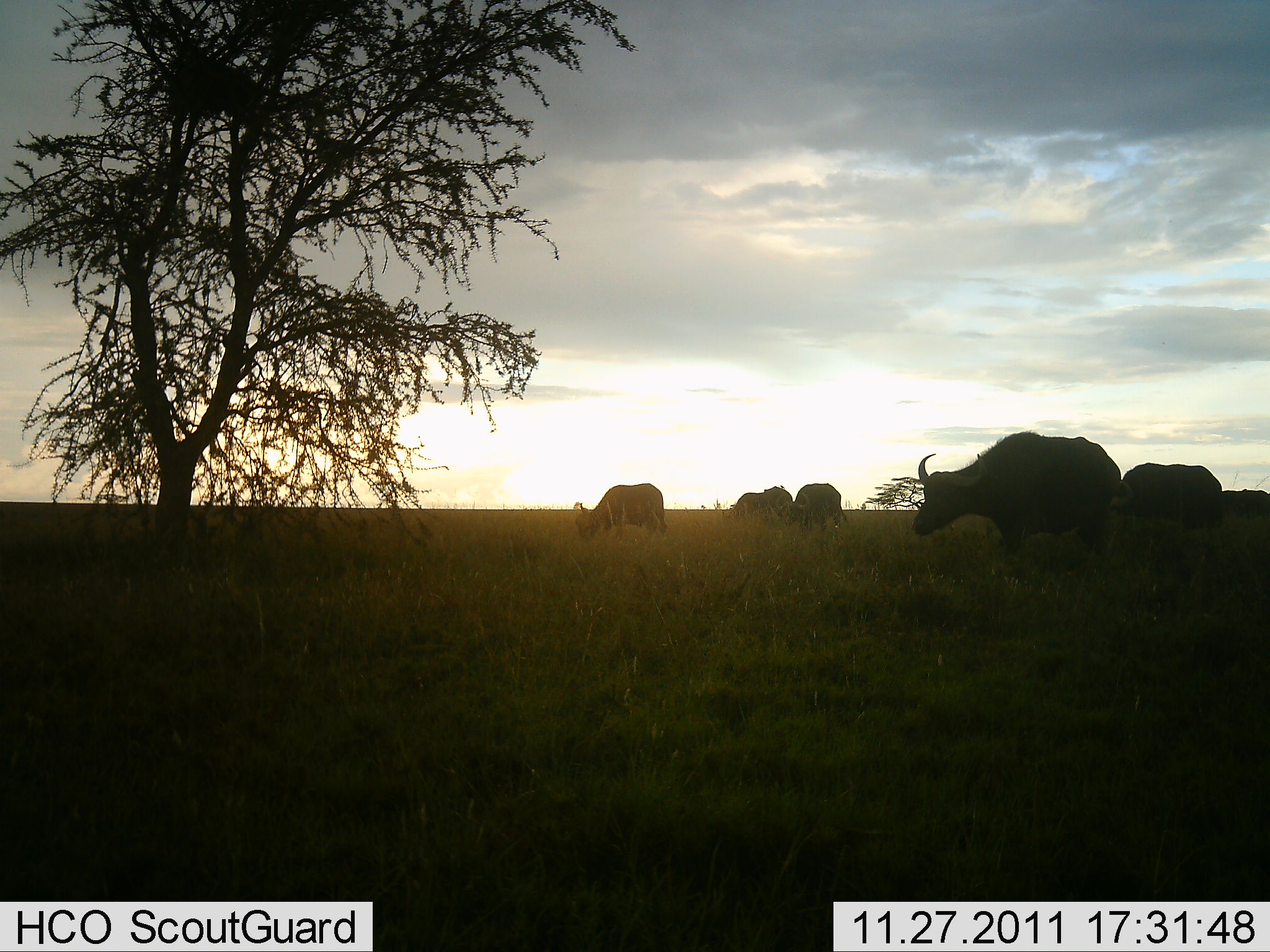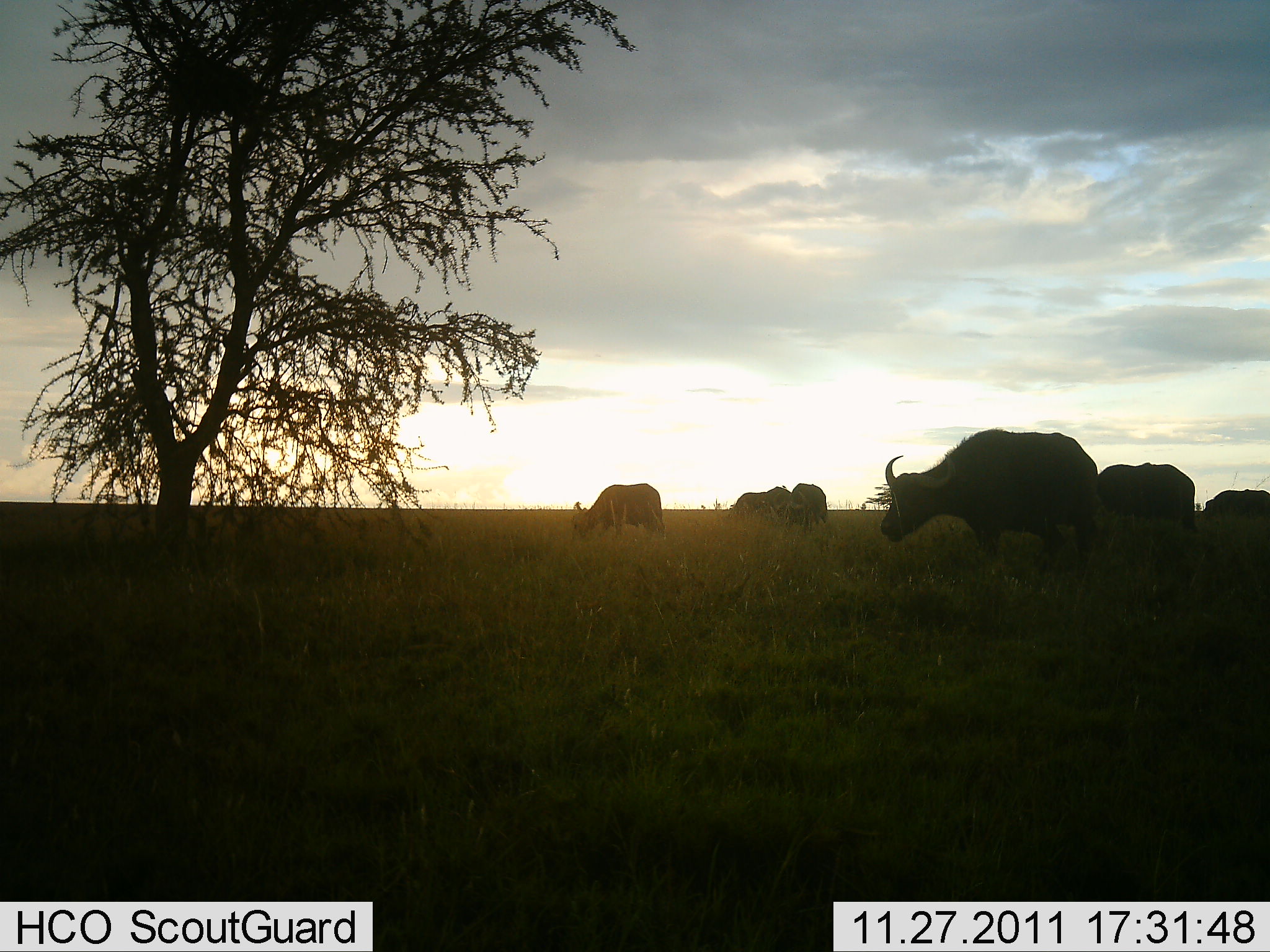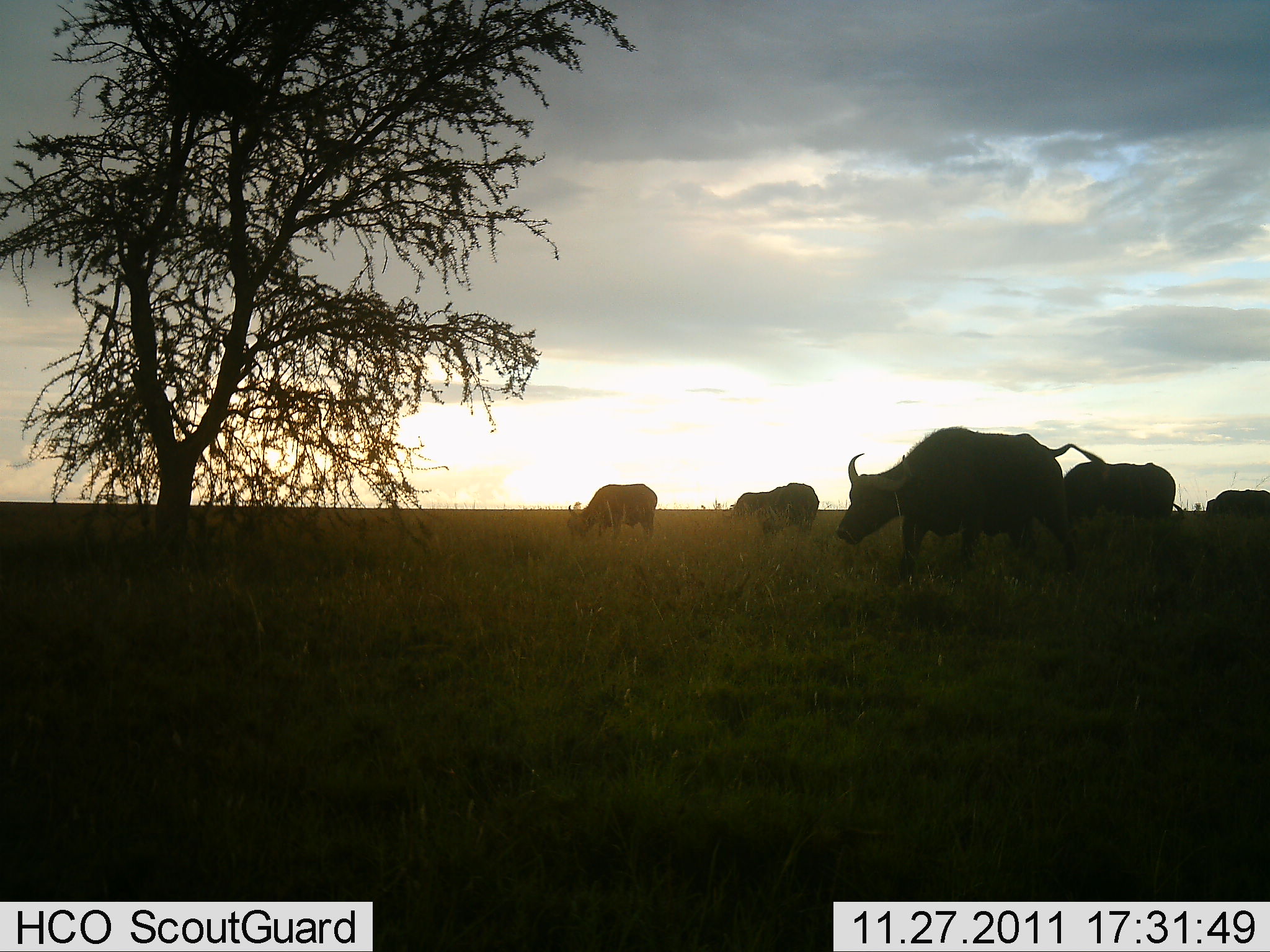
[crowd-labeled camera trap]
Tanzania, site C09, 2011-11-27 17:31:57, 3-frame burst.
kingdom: Animalia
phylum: Chordata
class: Mammalia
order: Artiodactyla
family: Bovidae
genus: Syncerus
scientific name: Syncerus caffer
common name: cape buffalo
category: buffalo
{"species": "buffalo (cape buffalo) (Syncerus caffer)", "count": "6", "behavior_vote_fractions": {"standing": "27%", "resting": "0%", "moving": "73%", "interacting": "0%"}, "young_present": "0%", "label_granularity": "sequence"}